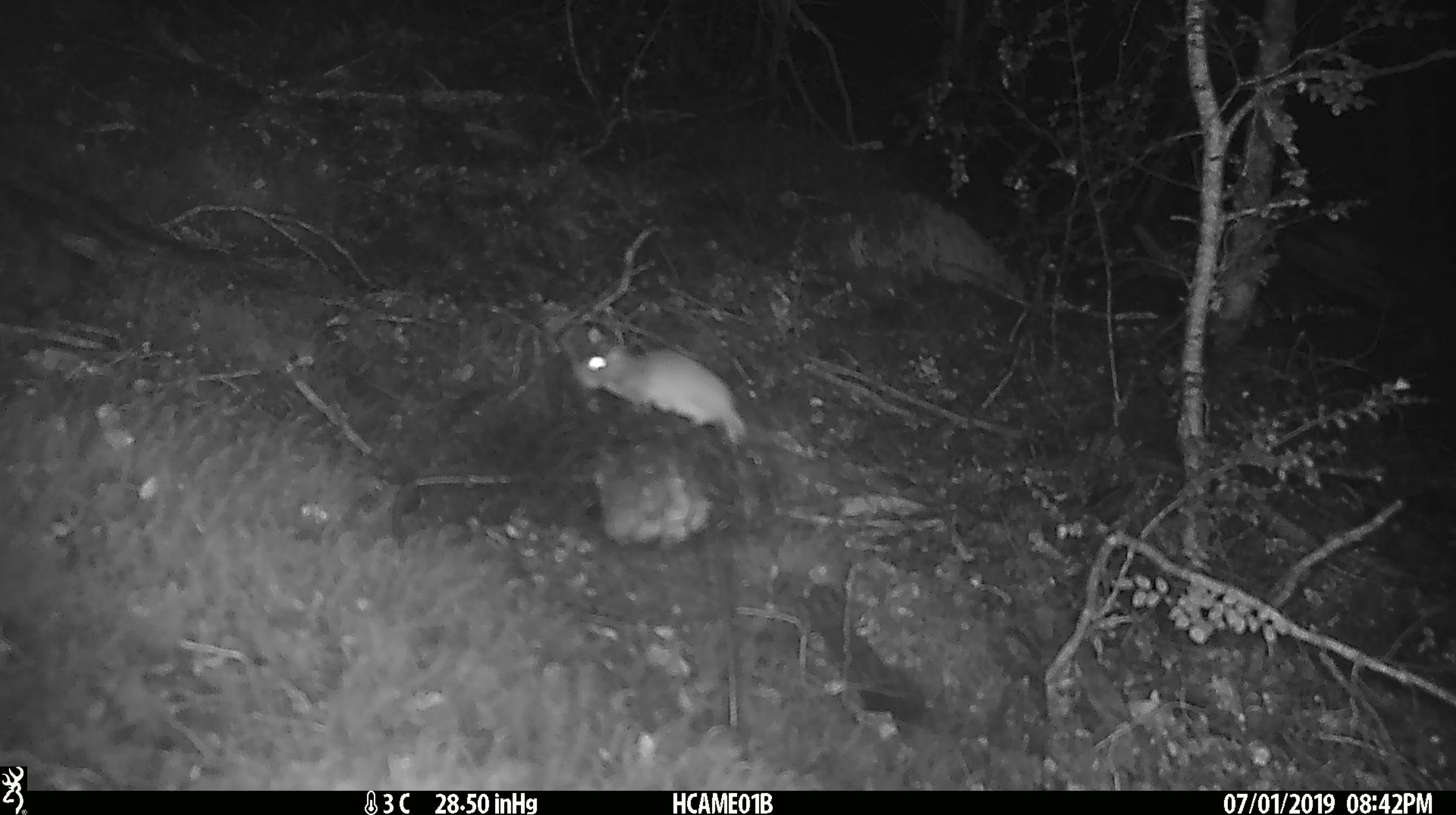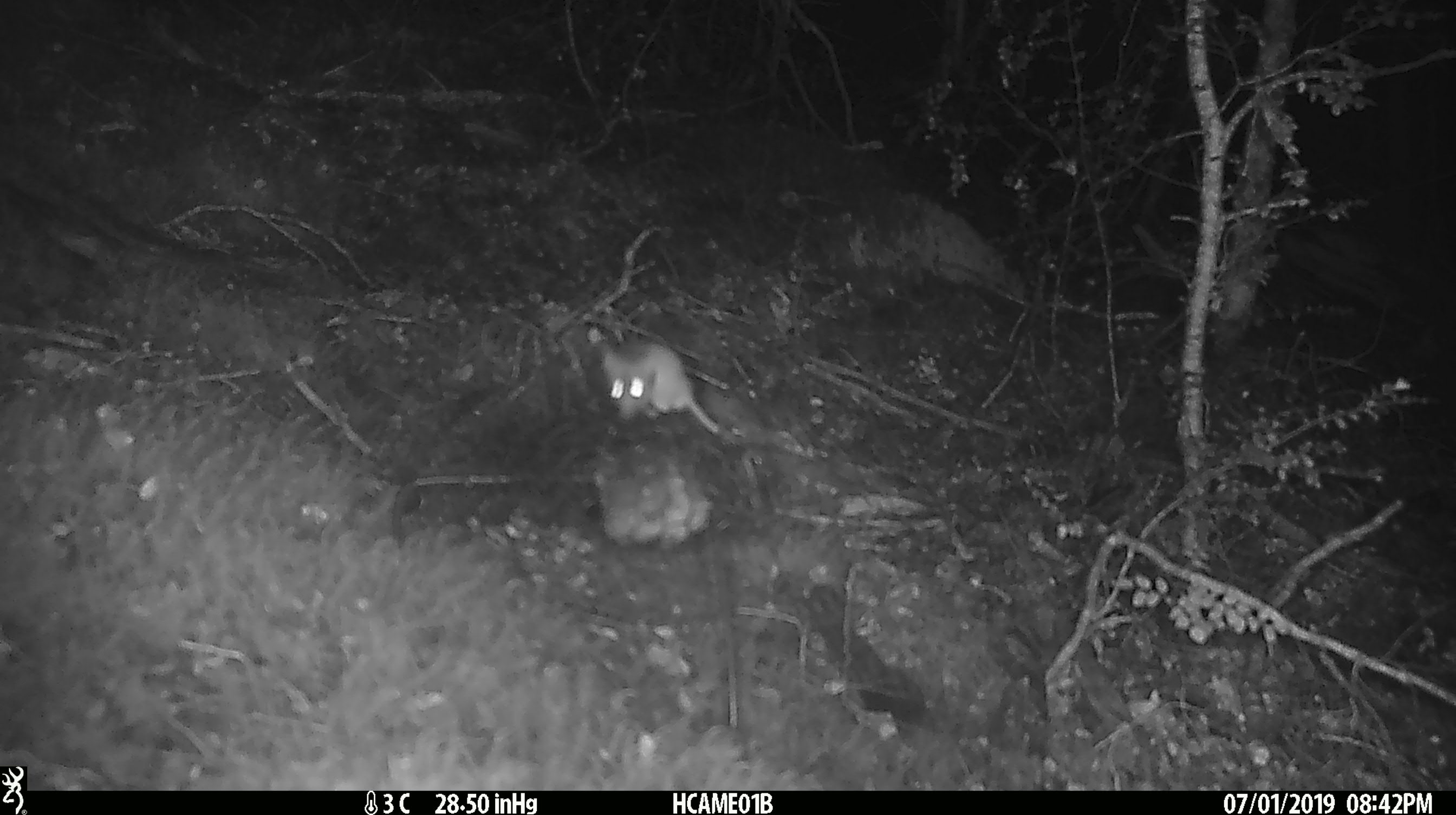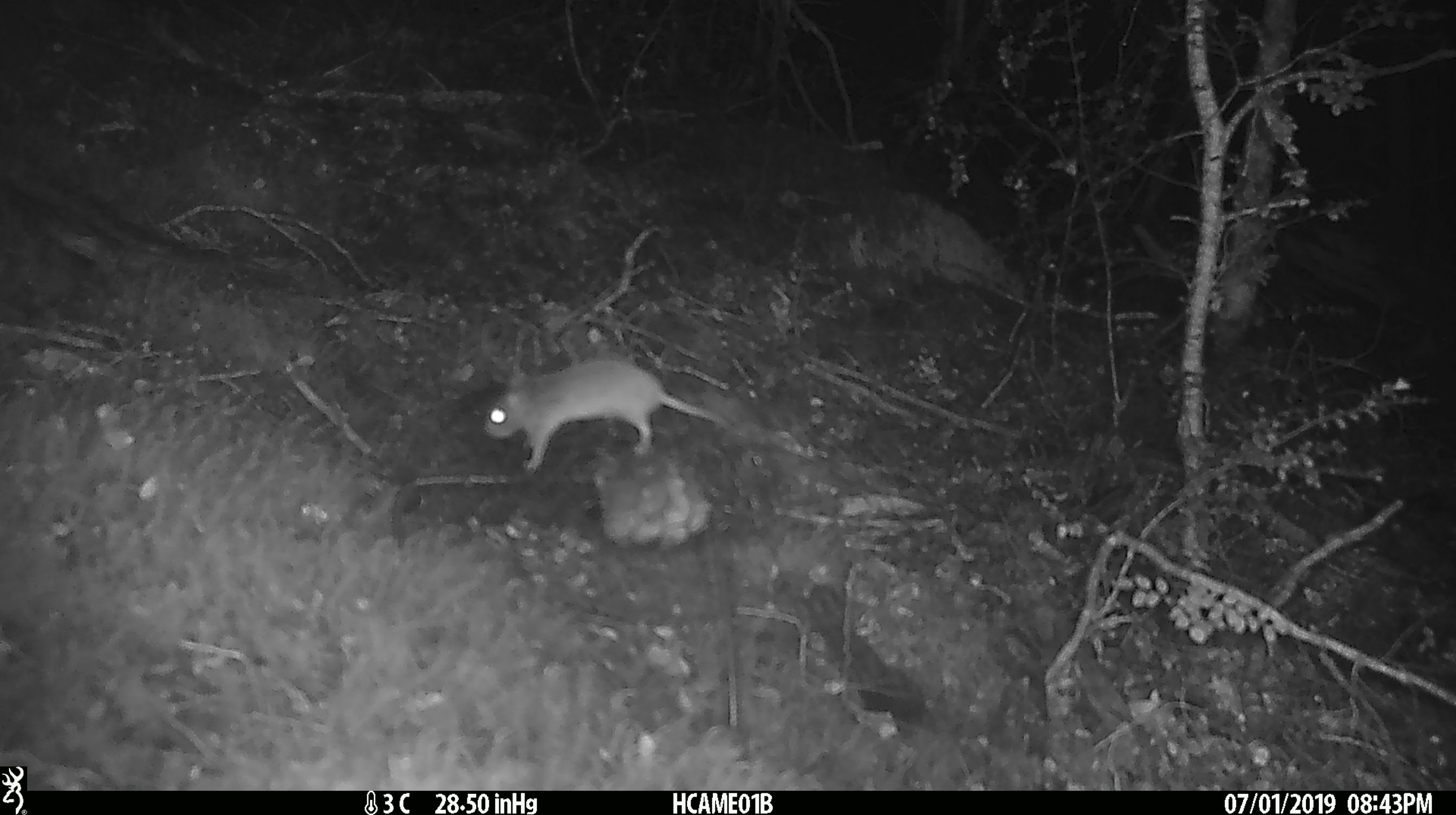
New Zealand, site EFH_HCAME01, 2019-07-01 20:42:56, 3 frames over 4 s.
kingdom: Animalia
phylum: Chordata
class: Mammalia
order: Rodentia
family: Muridae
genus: Mus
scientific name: Mus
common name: mouse